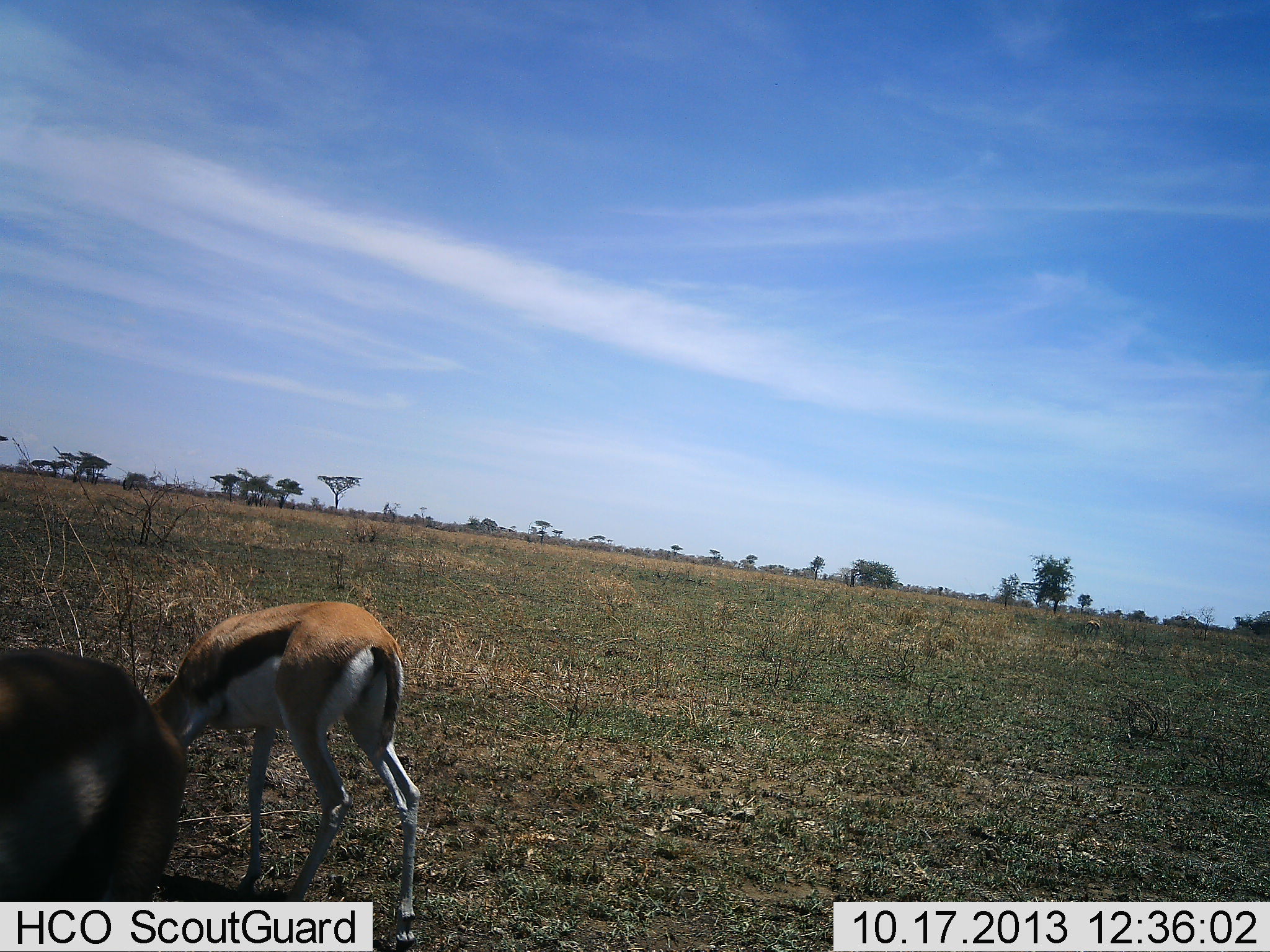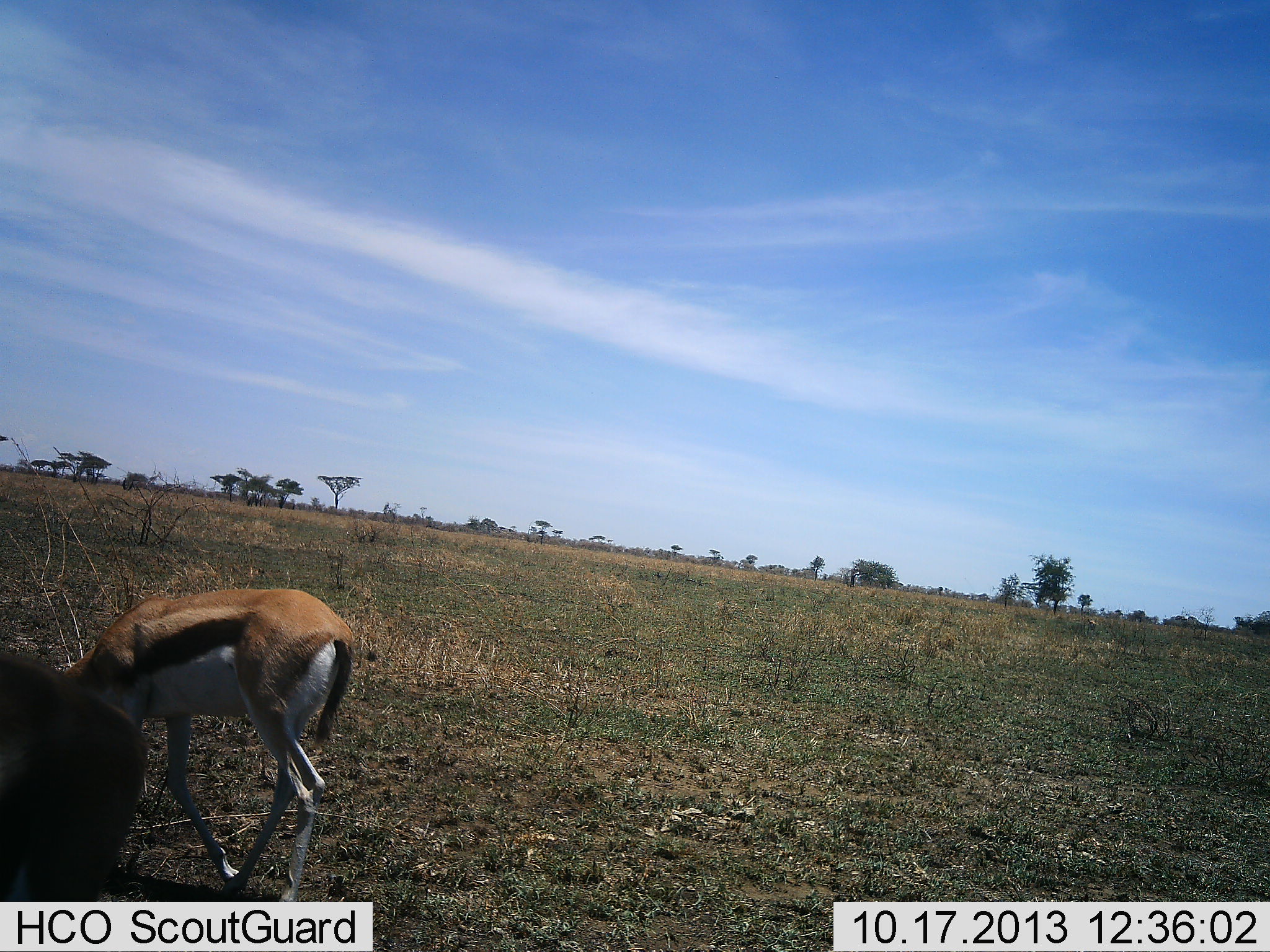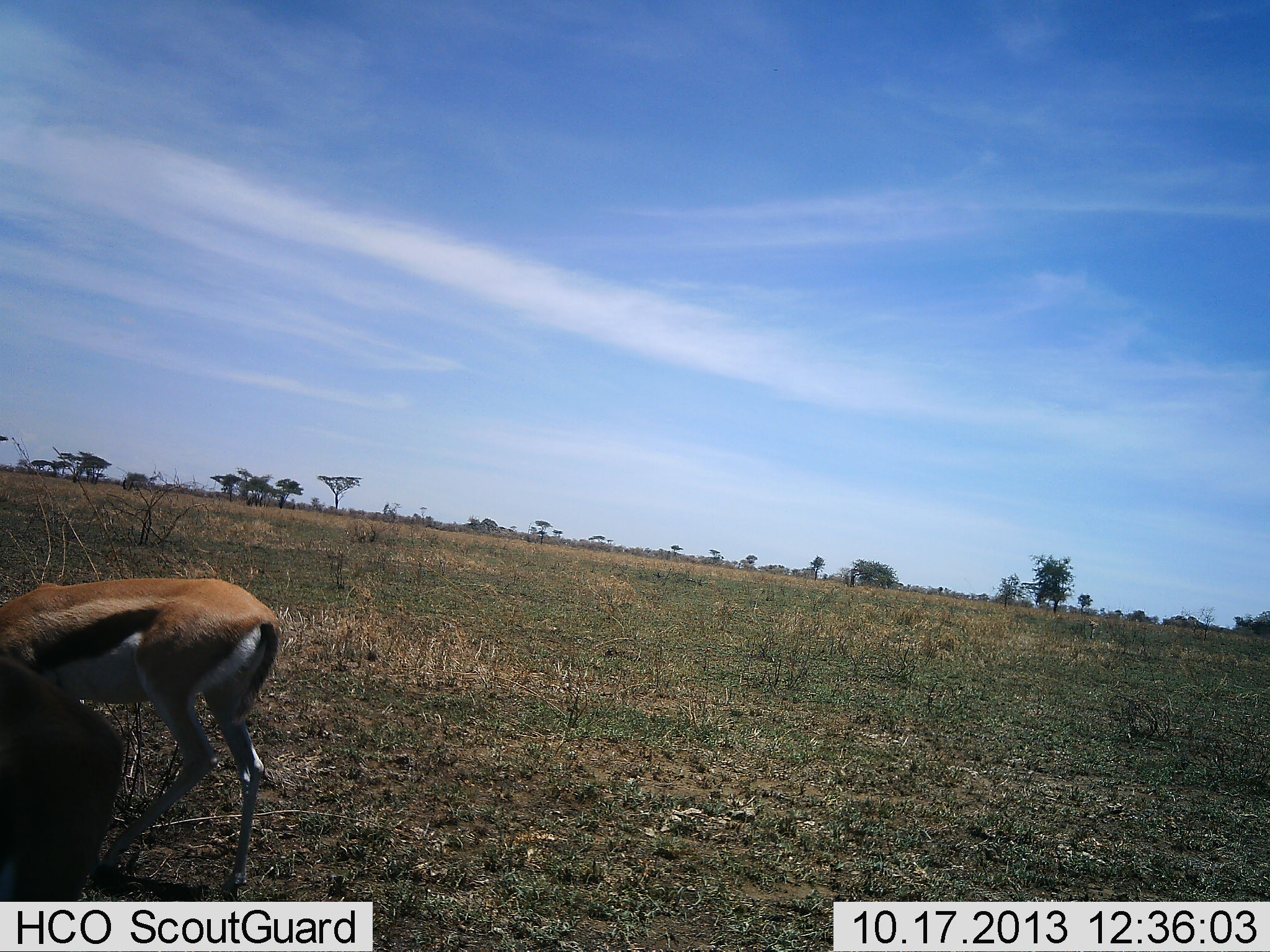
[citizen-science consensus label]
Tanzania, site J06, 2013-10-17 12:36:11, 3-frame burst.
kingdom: Animalia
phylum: Chordata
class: Mammalia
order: Artiodactyla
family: Bovidae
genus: Eudorcas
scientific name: Eudorcas thomsonii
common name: thomson's gazelle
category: gazellethomsons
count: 2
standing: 18%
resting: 0%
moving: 36%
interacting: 0%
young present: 0%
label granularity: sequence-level